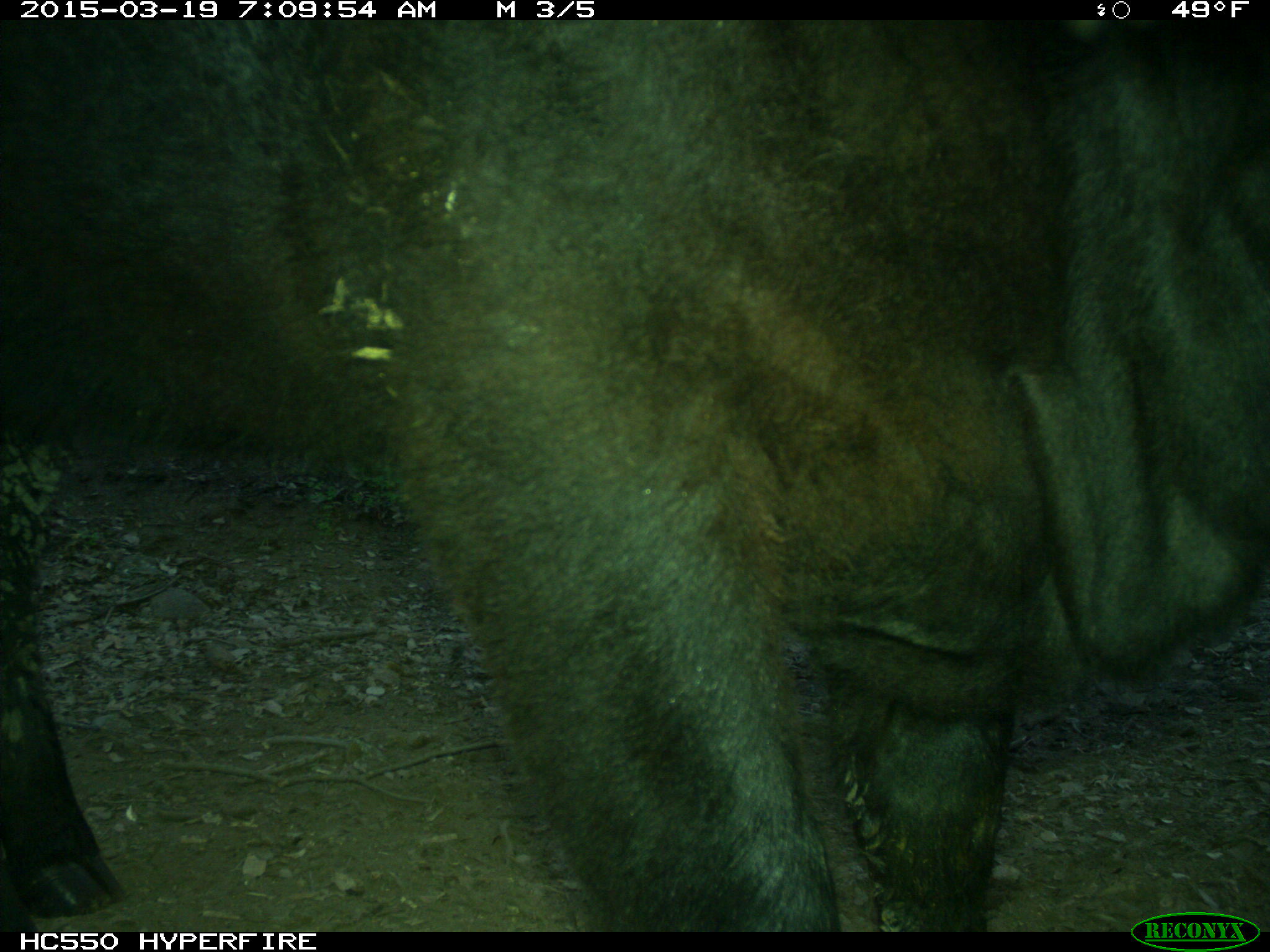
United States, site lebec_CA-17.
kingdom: Animalia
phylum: Chordata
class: Mammalia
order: Artiodactyla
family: Bovidae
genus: Bos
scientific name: Bos taurus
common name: domestic cow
Bos taurus (domestic cow).